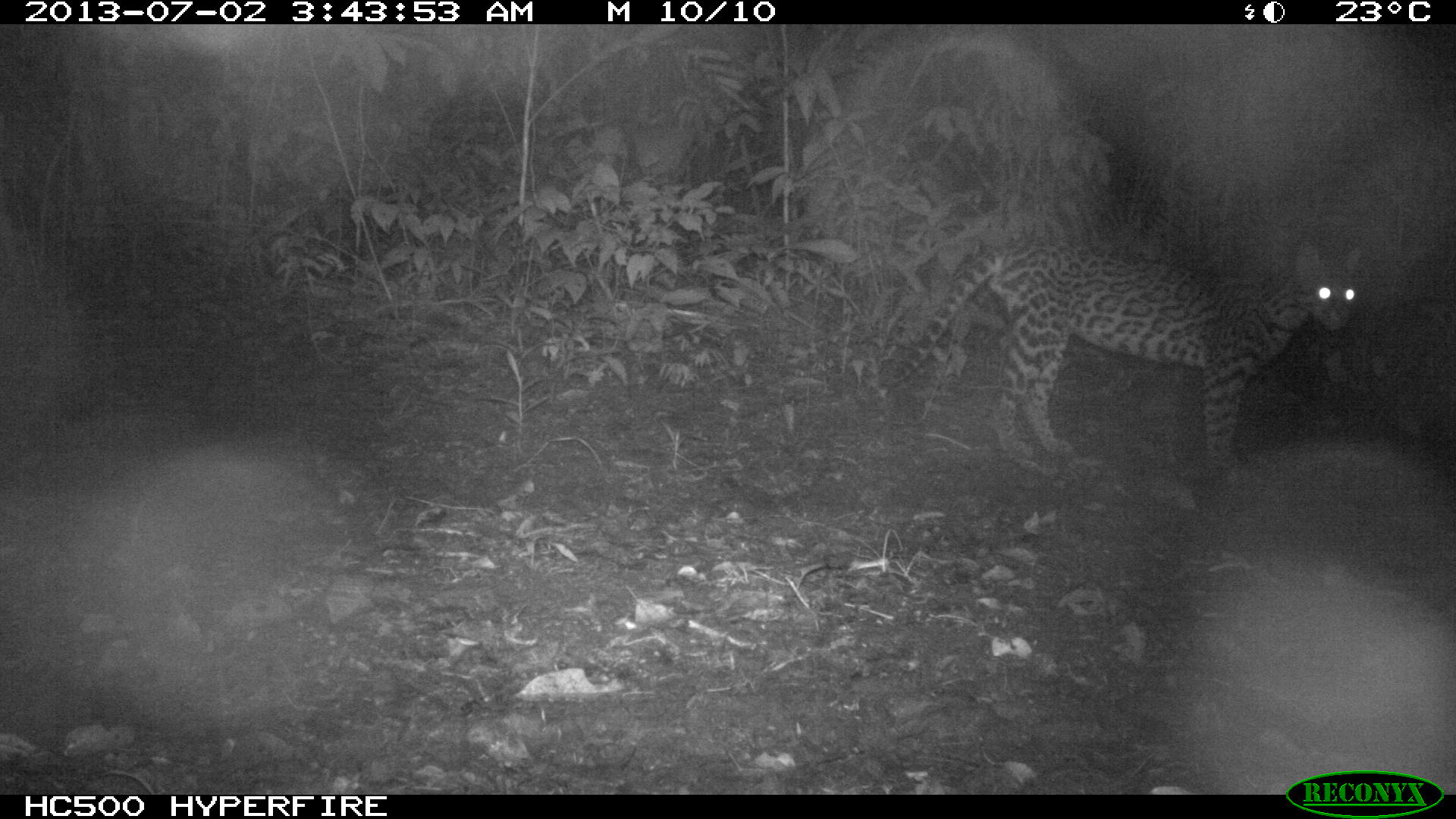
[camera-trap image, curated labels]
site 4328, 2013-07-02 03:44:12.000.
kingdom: Animalia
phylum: Chordata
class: Mammalia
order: Carnivora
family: Felidae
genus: Leopardus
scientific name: Leopardus pardalis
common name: ocelot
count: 1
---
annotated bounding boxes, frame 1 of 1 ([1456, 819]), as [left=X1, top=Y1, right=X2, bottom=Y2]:
leopardus pardalis: [left=881, top=241, right=1361, bottom=476]